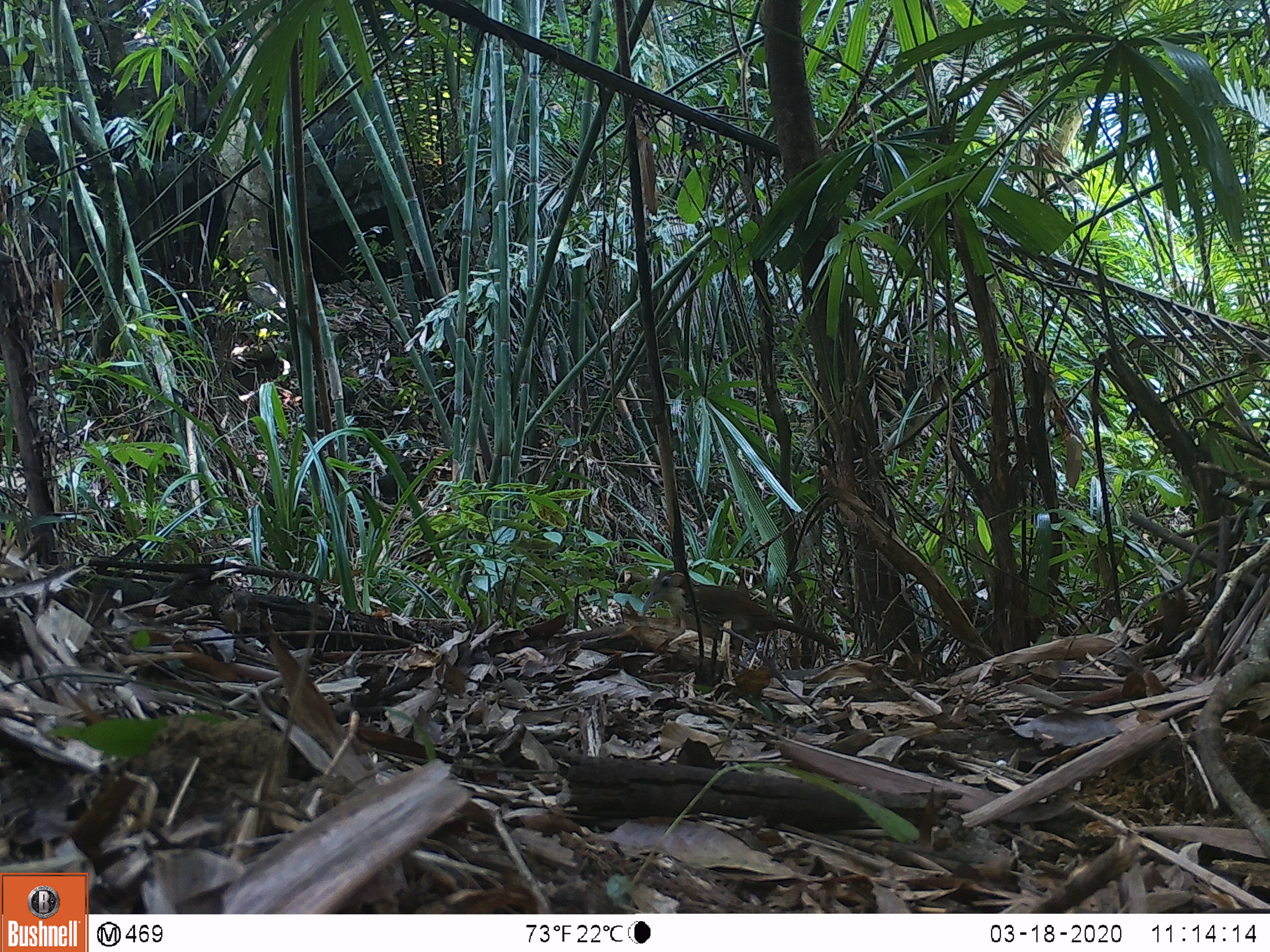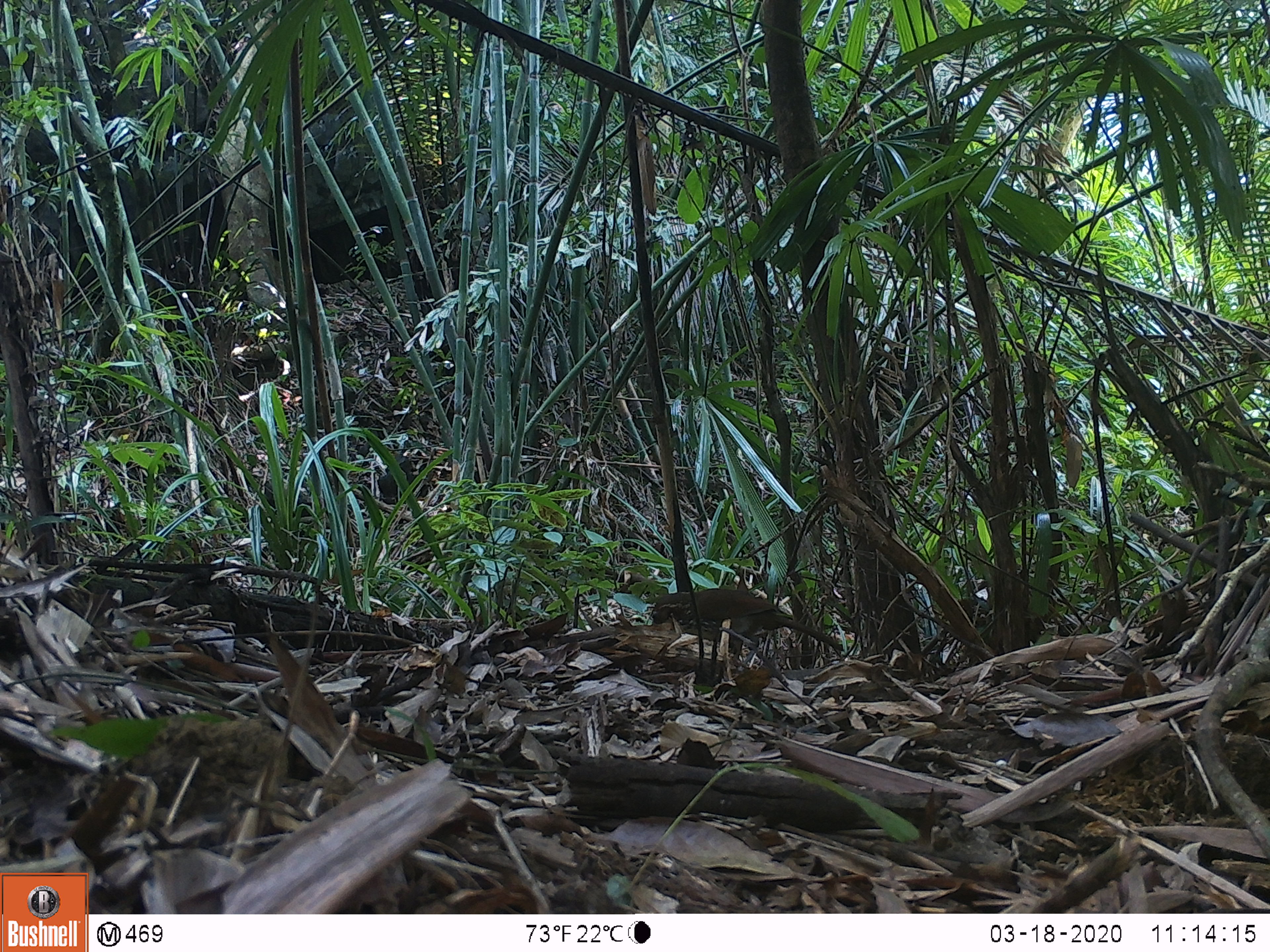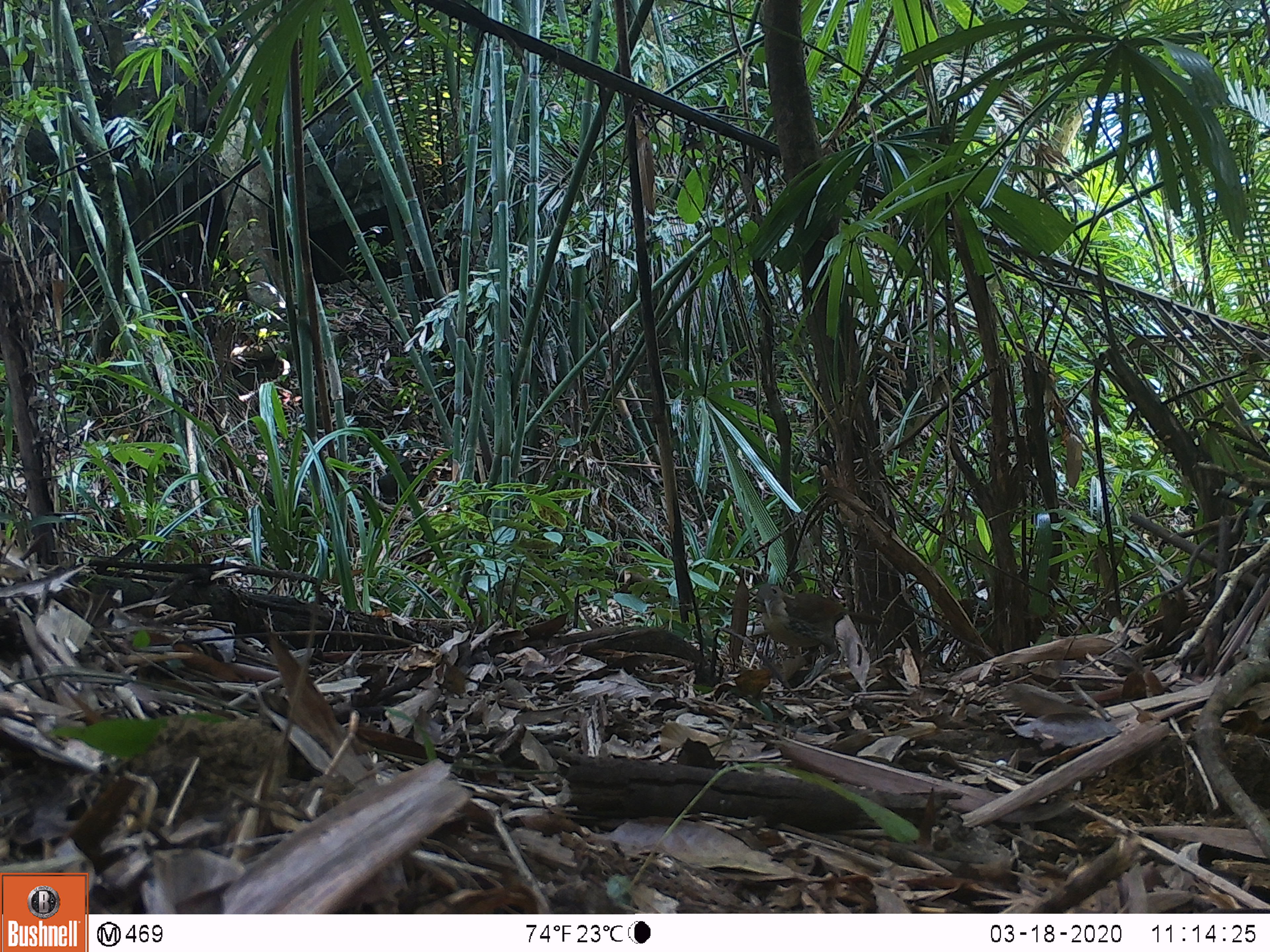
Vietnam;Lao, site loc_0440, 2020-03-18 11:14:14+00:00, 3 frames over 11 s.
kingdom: Animalia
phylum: Chordata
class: Aves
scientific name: Aves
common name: bird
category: unidentified bird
Unidentified bird (bird) (Aves). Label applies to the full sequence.